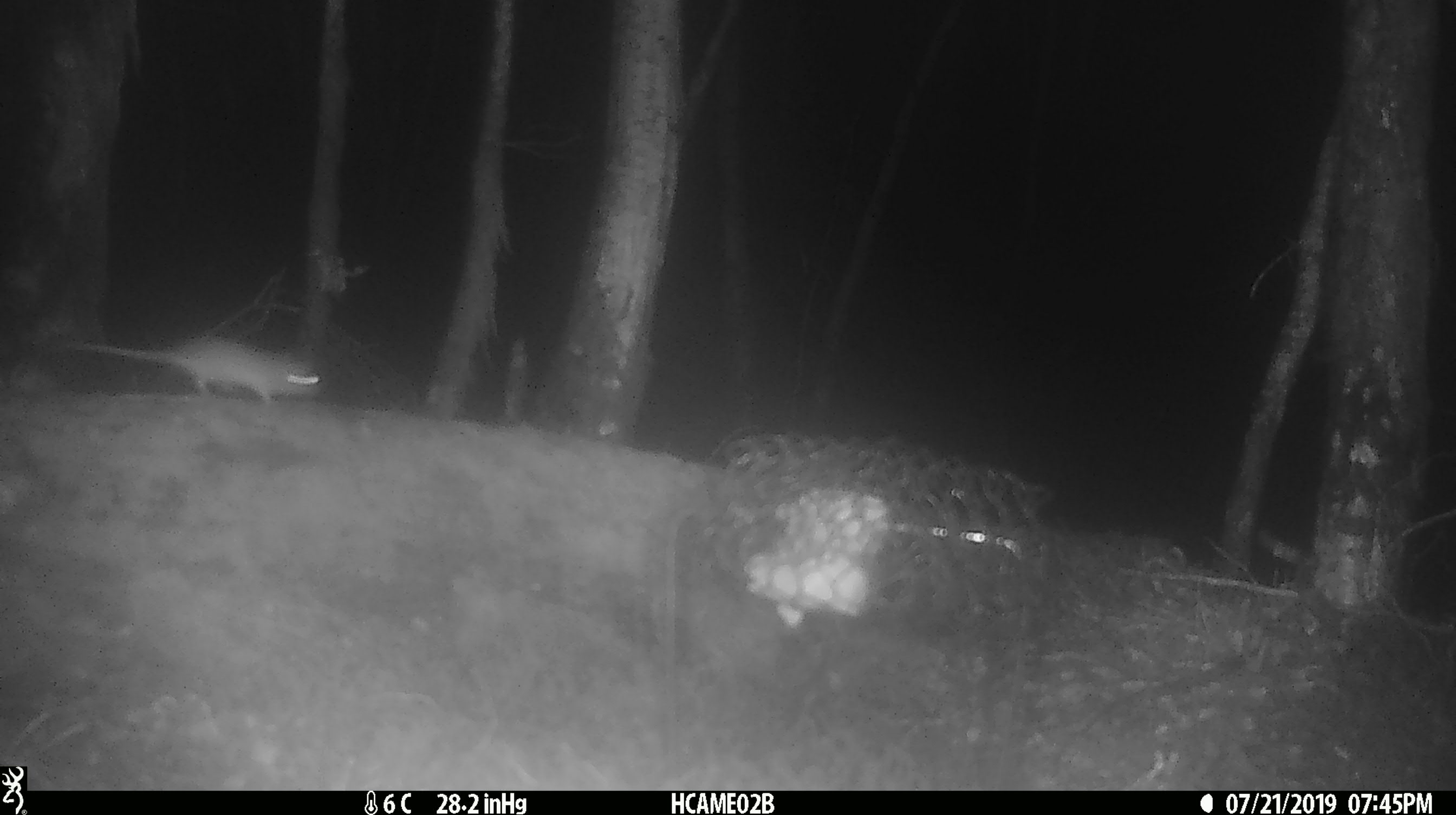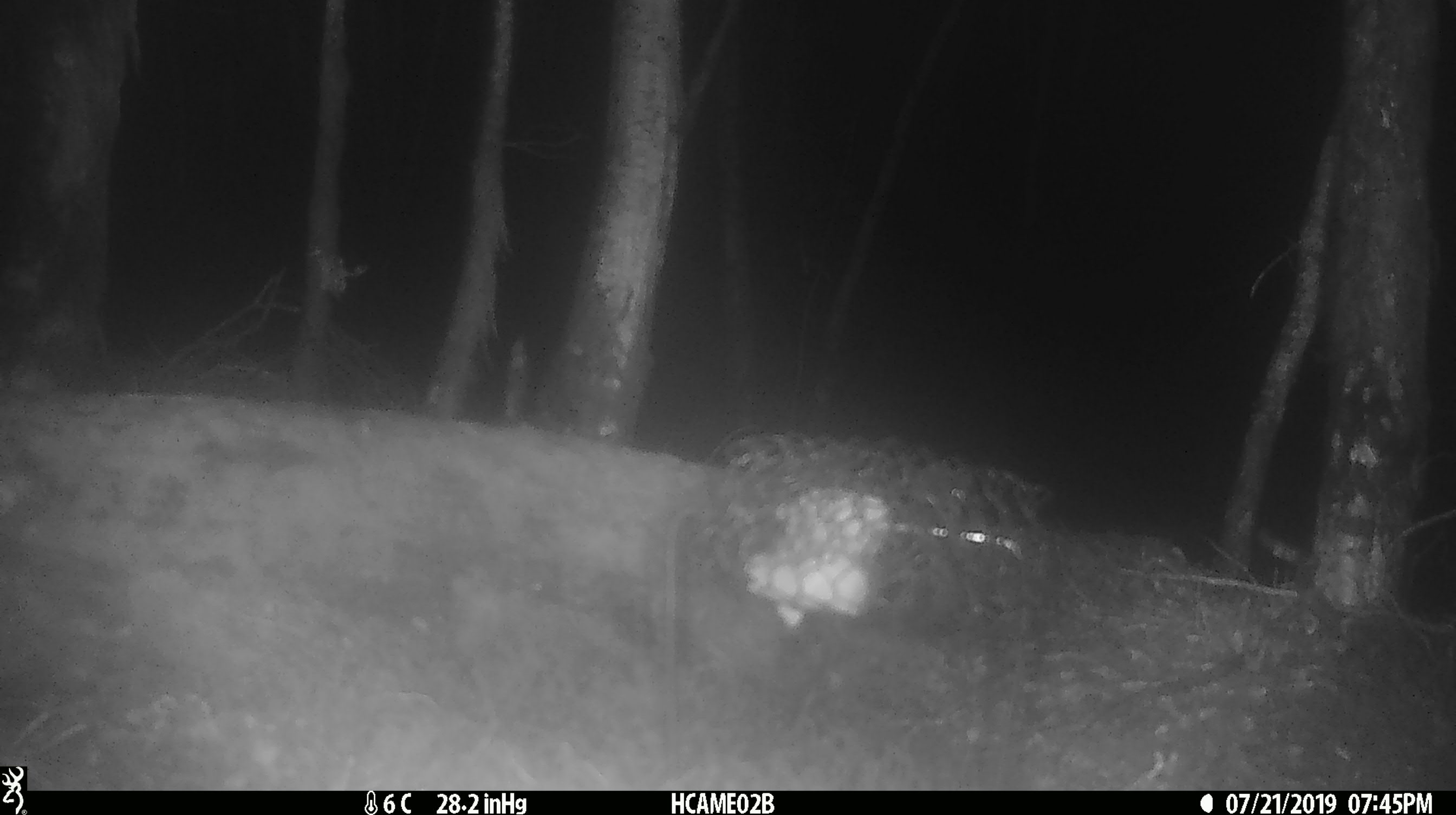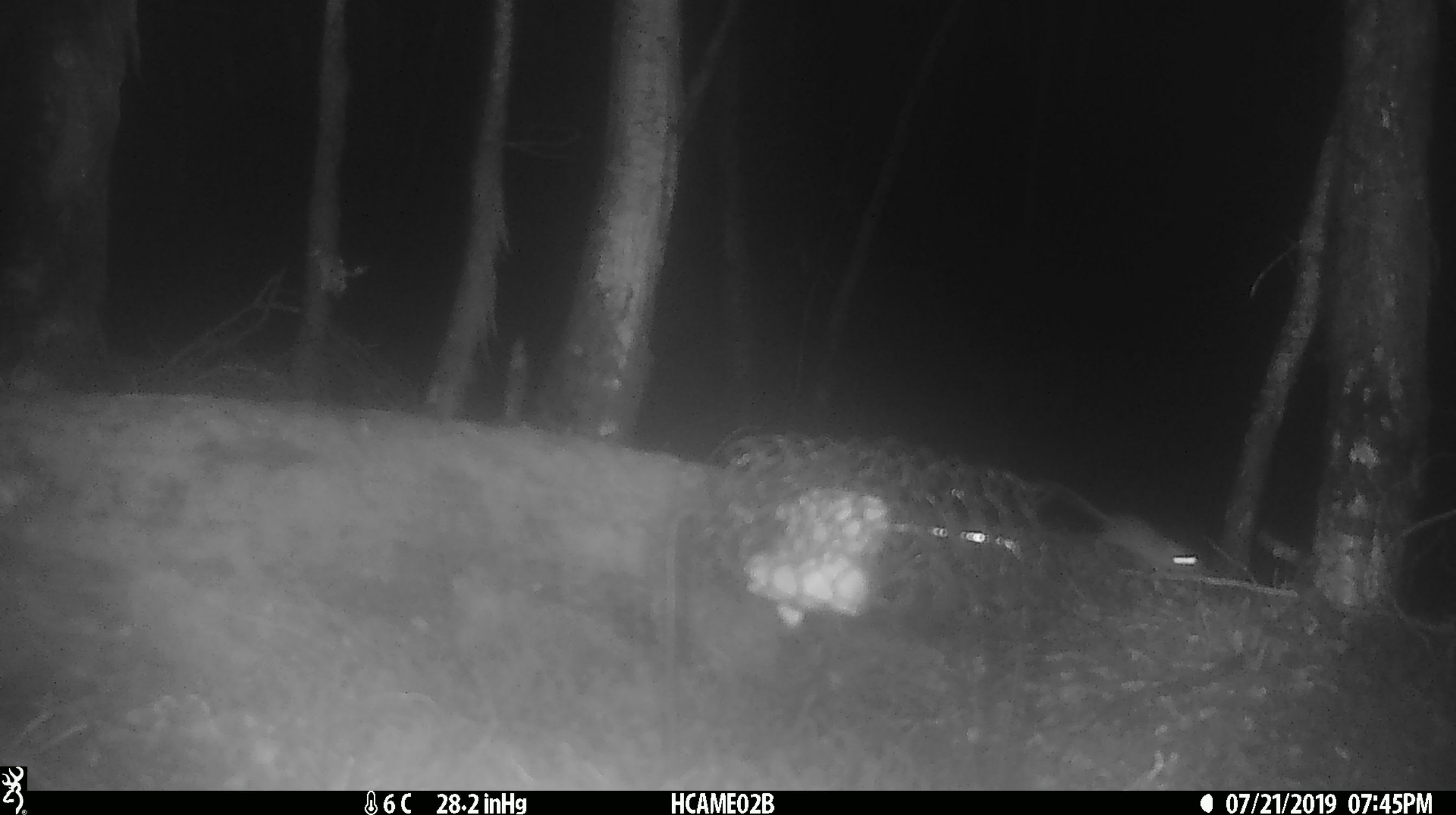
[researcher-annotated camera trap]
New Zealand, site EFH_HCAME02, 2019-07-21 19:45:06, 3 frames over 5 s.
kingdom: Animalia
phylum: Chordata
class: Mammalia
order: Rodentia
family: Muridae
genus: Mus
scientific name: Mus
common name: mouse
Mouse (Mus).